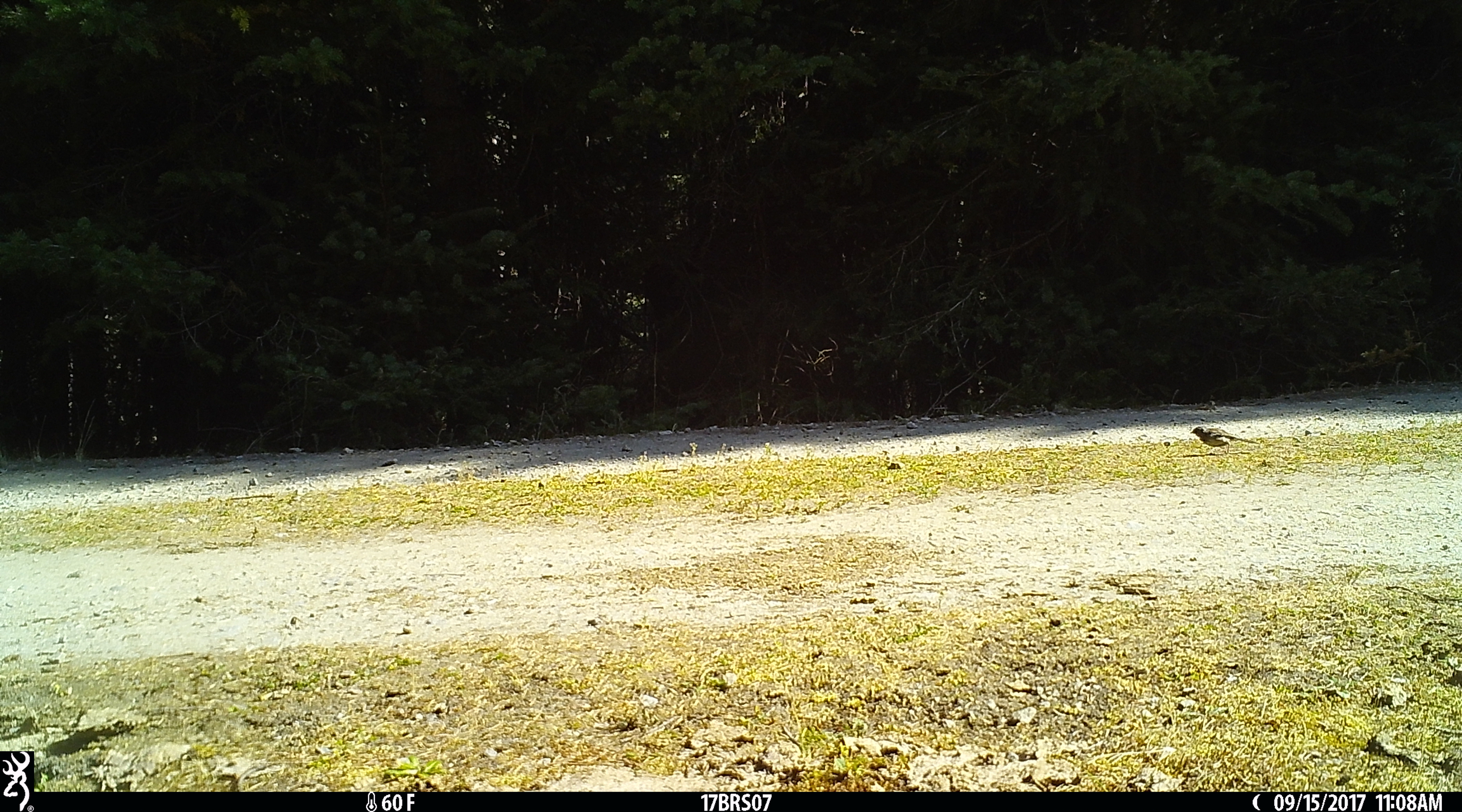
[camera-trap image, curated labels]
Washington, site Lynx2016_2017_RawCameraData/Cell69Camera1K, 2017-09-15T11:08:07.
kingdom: Animalia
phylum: Chordata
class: Aves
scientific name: Aves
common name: birds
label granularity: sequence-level